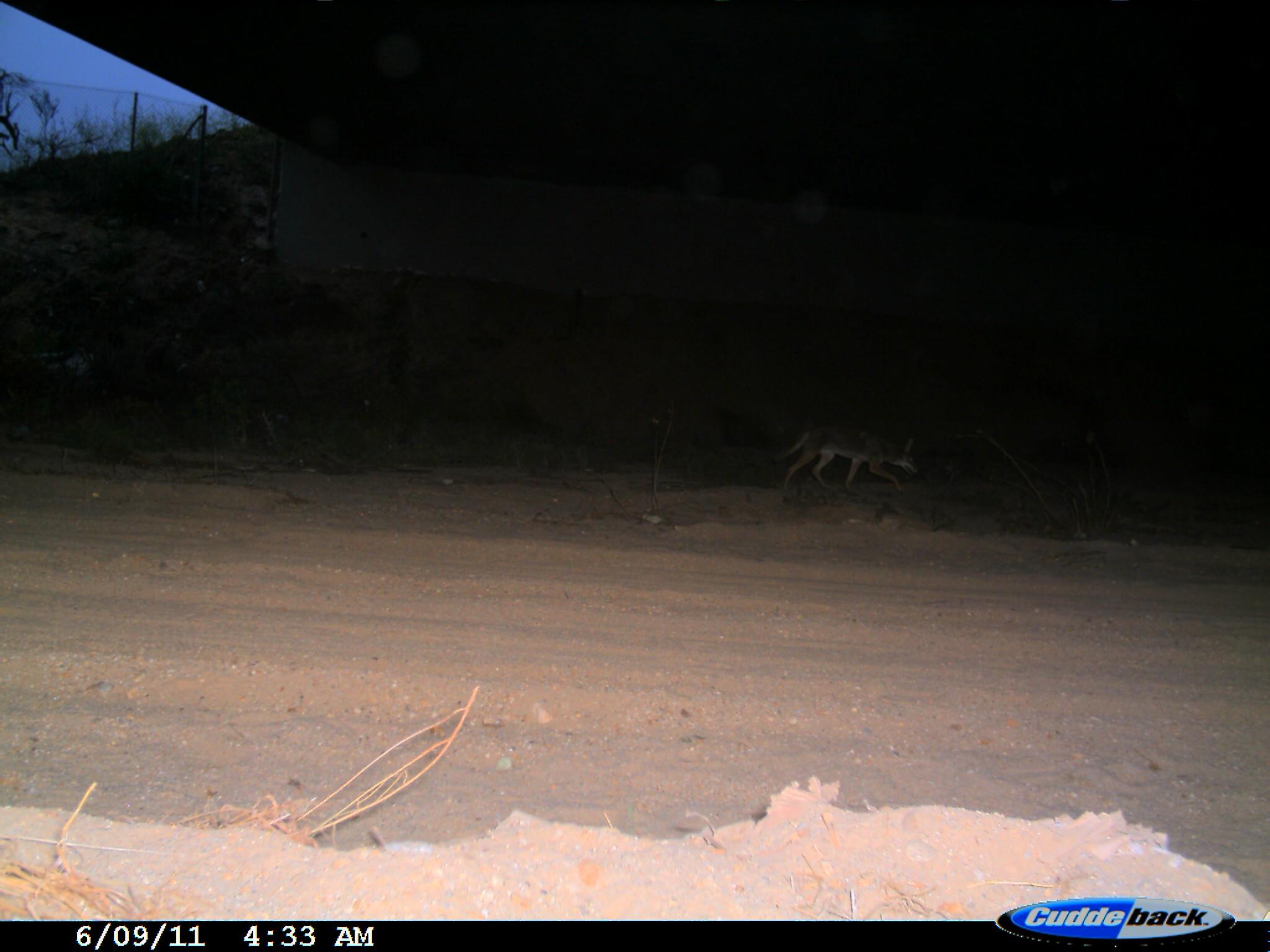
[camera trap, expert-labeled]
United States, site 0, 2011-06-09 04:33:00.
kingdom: Animalia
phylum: Chordata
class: Mammalia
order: Carnivora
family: Canidae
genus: Canis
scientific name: Canis latrans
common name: coyote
Coyote (Canis latrans).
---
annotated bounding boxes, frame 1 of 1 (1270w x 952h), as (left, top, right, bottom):
coyote: (772, 420, 922, 497)